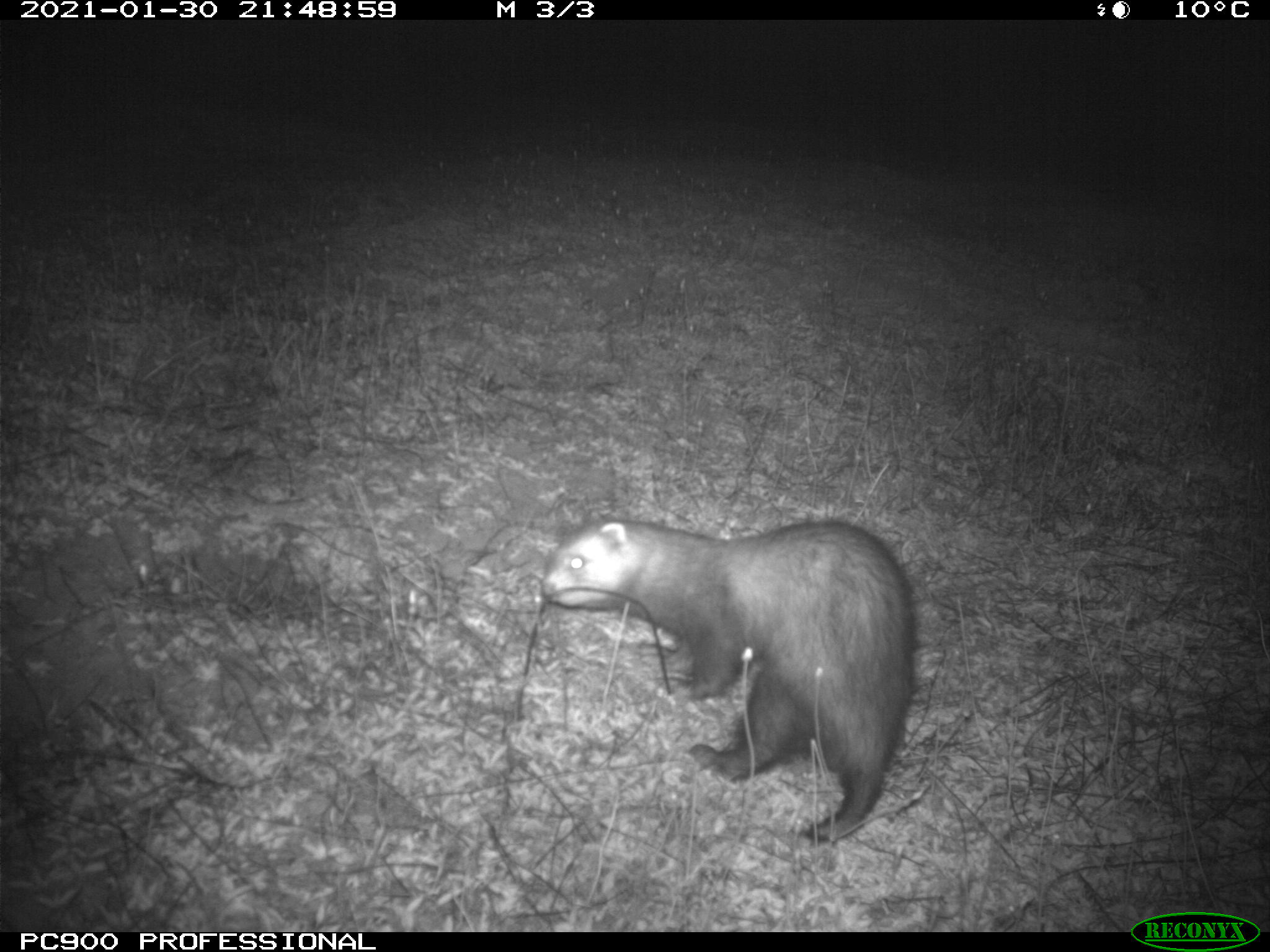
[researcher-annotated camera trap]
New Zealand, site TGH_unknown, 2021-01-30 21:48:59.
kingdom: Animalia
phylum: Chordata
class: Mammalia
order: Carnivora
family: Mustelidae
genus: Mustela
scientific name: Mustela furo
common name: ferret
Ferret (Mustela furo).